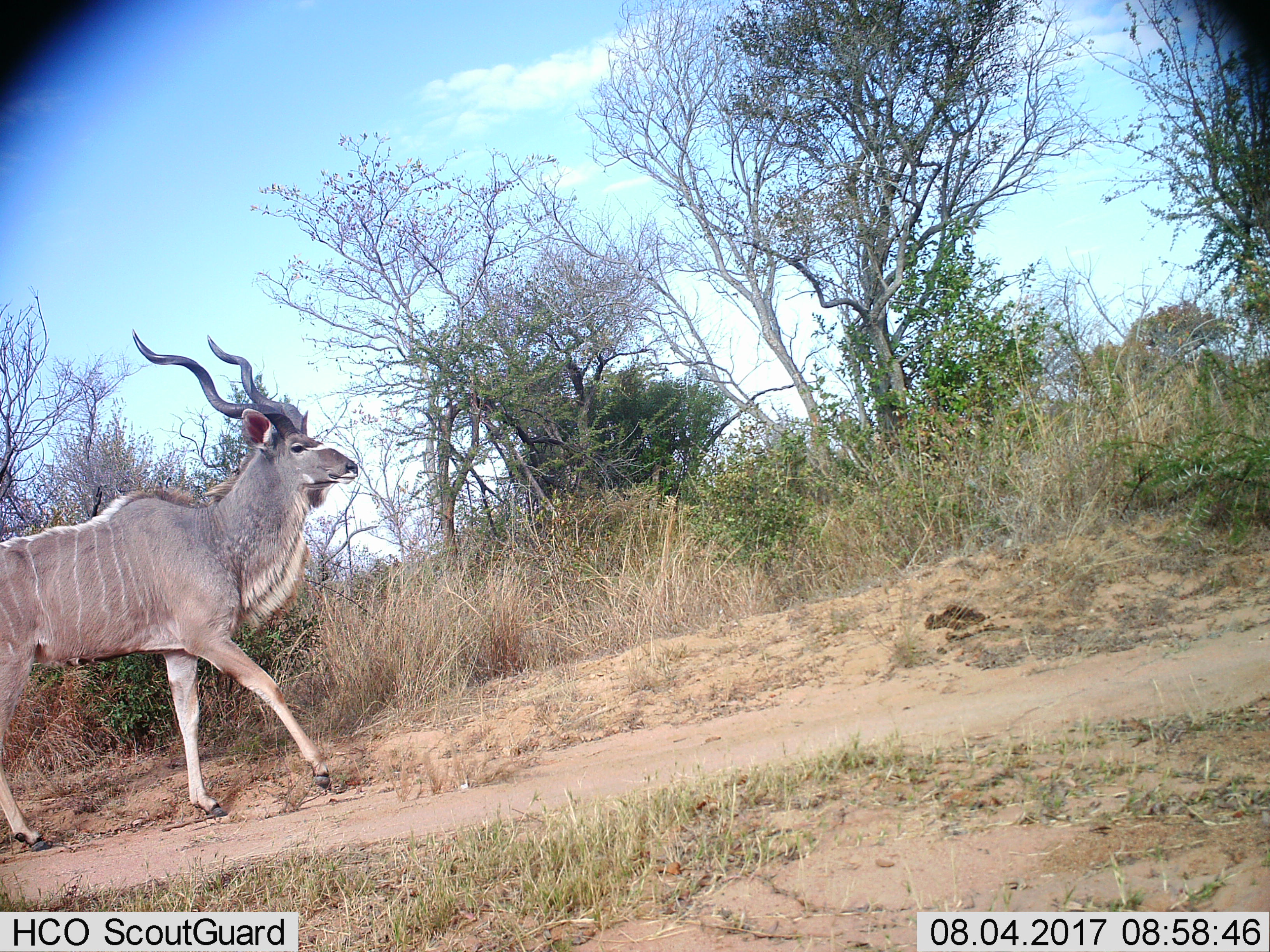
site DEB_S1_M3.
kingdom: Animalia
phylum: Chordata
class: Mammalia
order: Artiodactyla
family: Bovidae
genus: Tragelaphus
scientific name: Tragelaphus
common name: kudu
Kudu (Tragelaphus), count 1. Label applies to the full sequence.